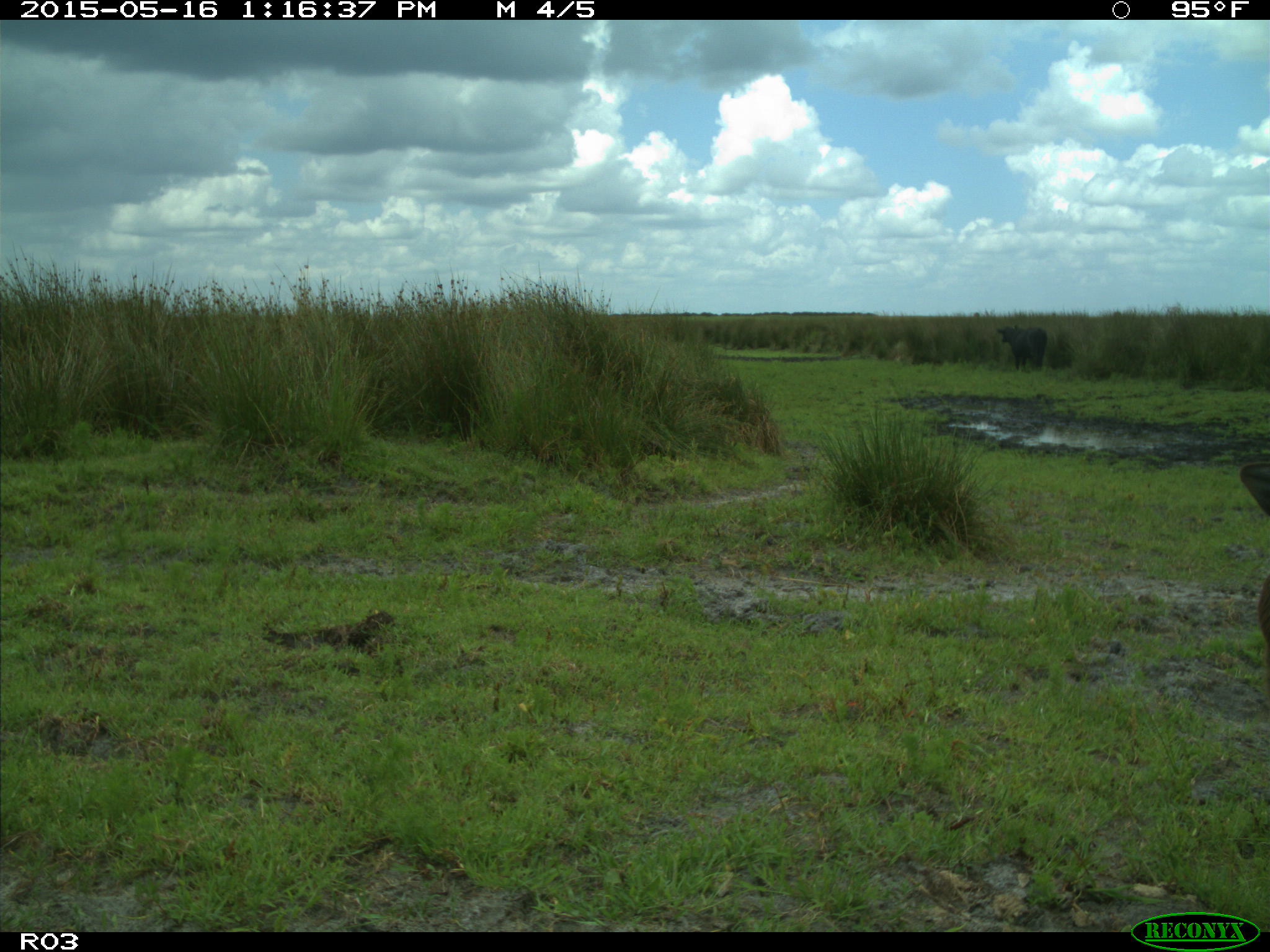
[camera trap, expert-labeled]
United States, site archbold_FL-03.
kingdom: Animalia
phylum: Chordata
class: Mammalia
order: Artiodactyla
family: Bovidae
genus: Bos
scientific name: Bos taurus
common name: domestic cow